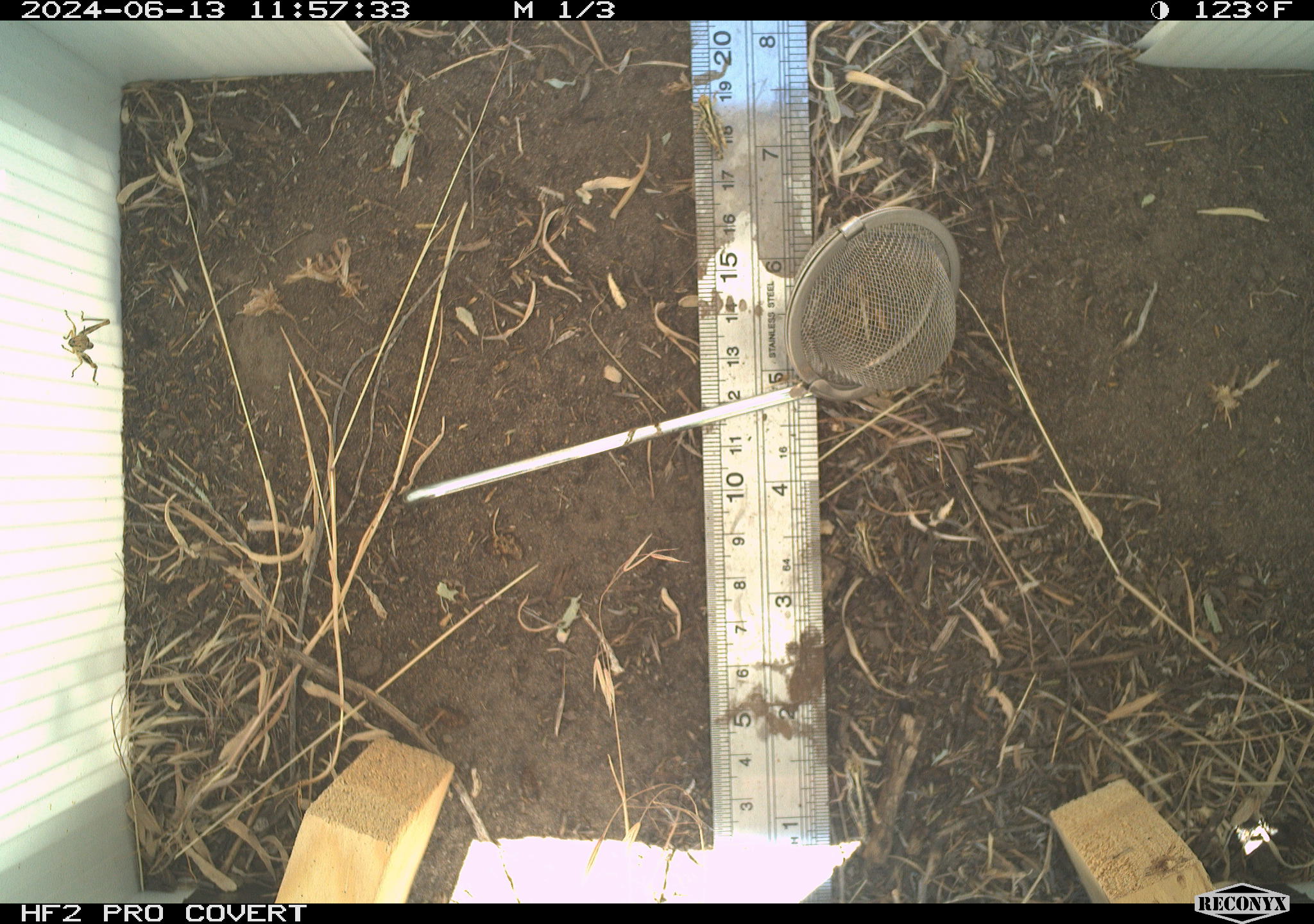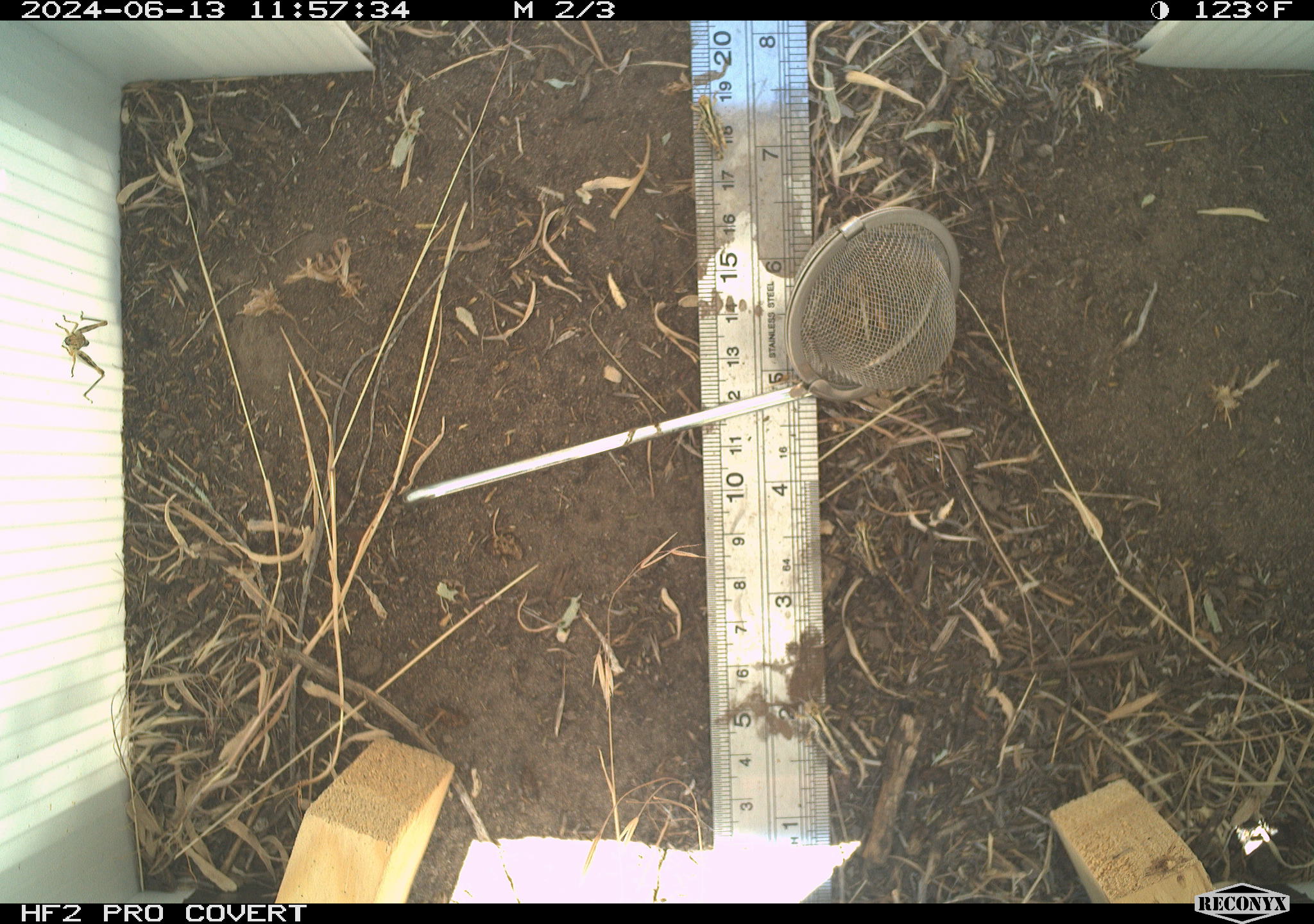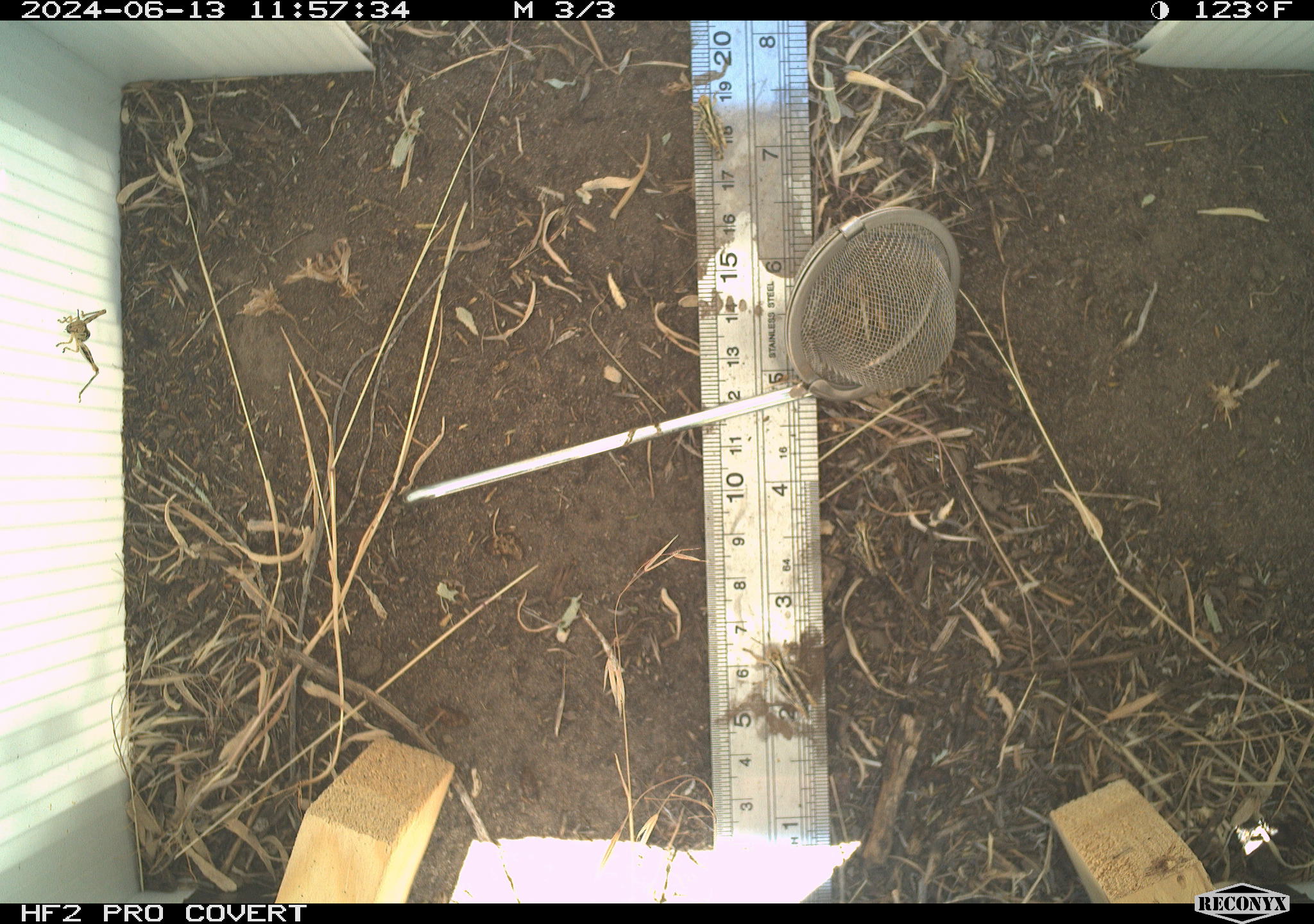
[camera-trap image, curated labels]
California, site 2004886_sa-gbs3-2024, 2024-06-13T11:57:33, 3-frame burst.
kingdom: Animalia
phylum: Arthropoda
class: Insecta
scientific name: Insecta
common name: insect